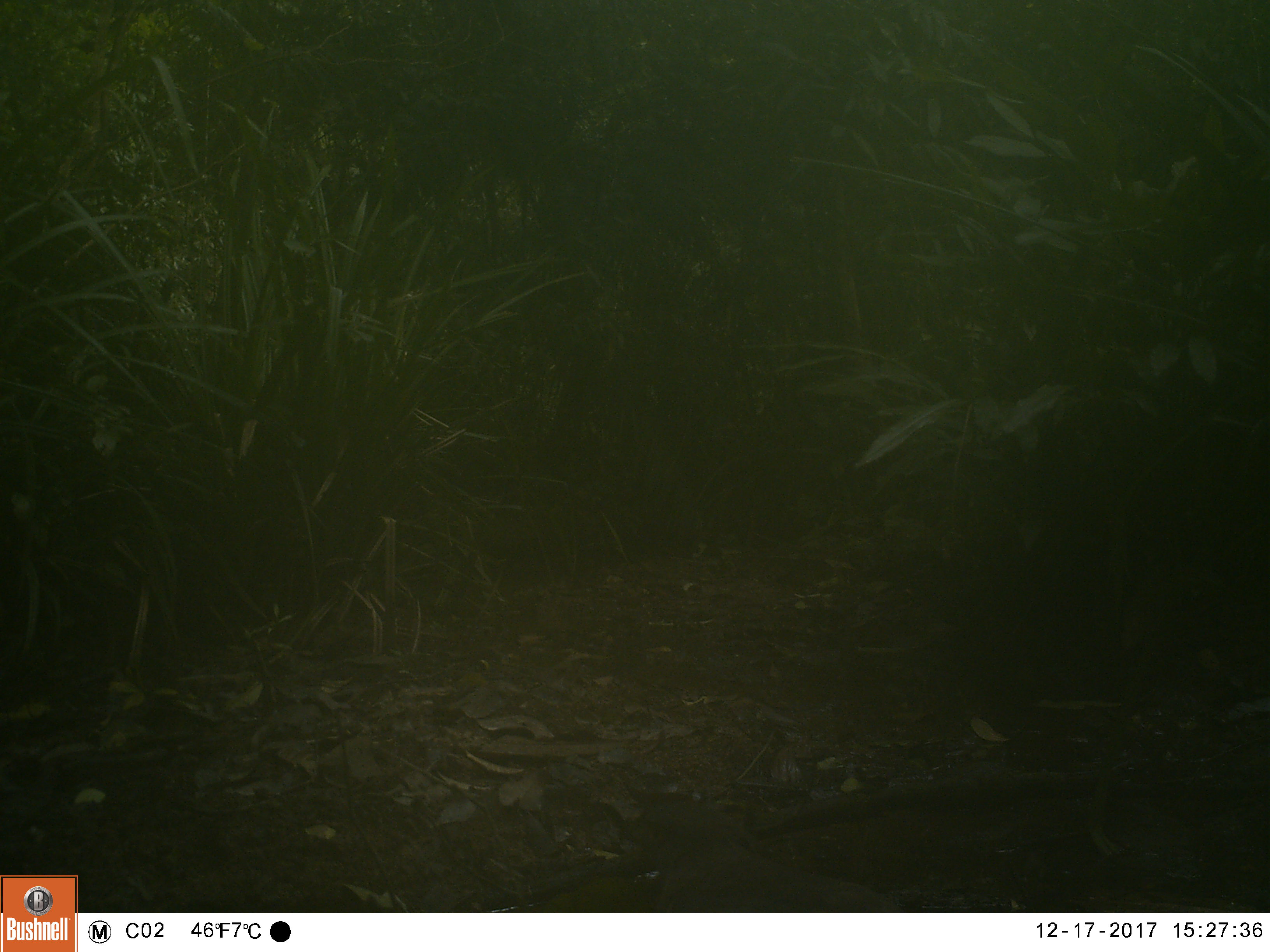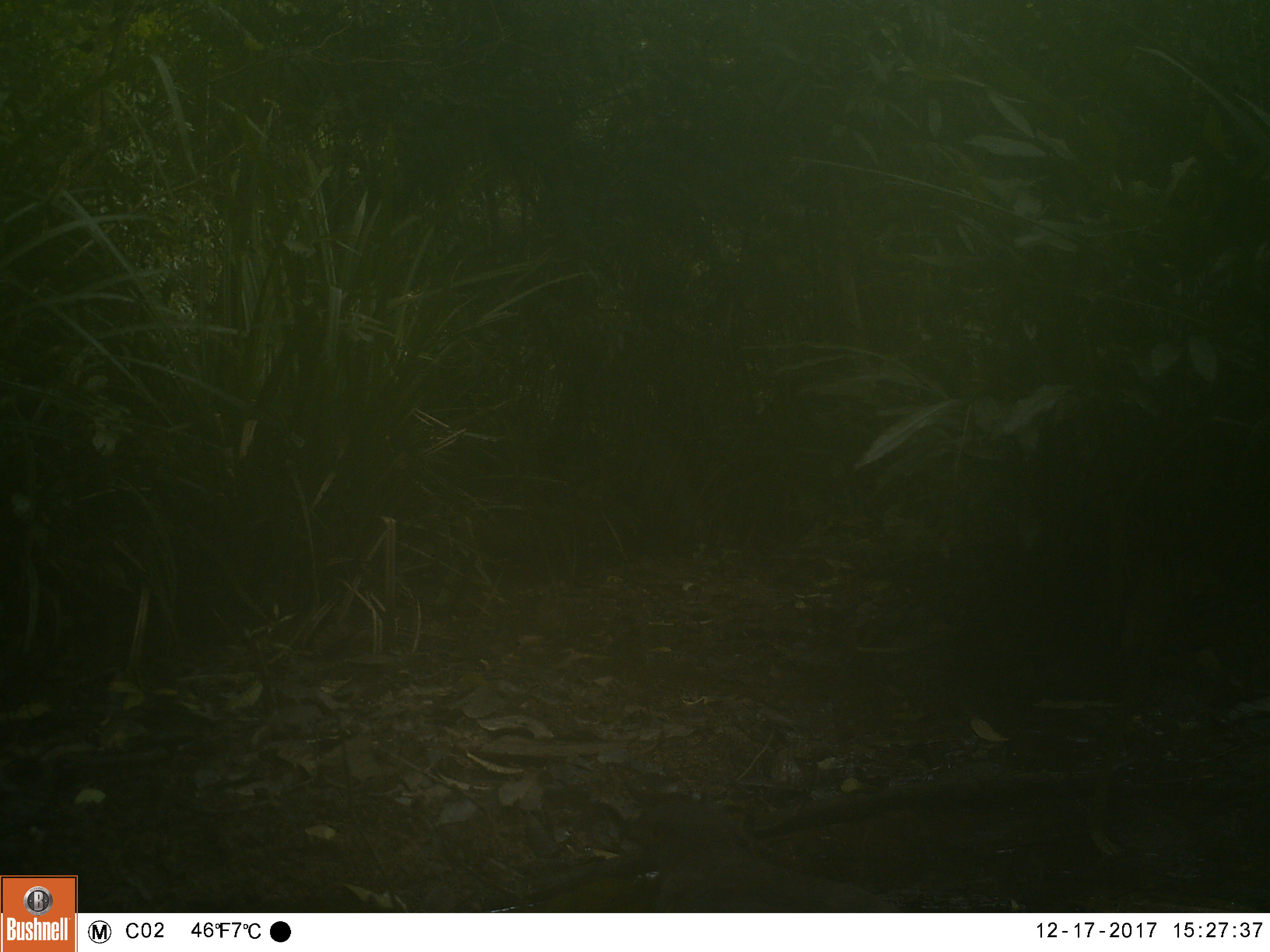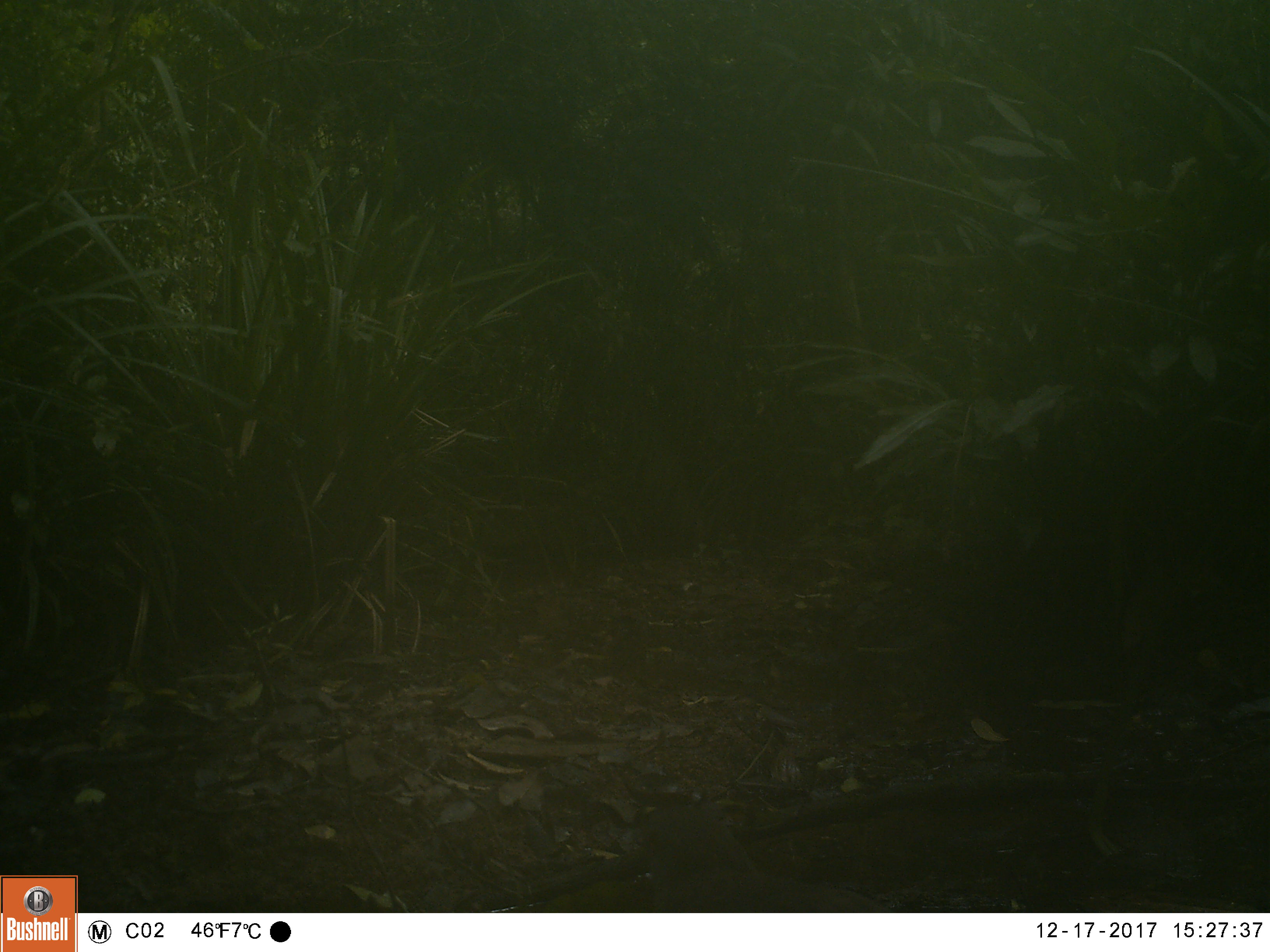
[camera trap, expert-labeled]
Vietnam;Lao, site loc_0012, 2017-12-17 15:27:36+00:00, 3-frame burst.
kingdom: Animalia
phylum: Chordata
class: Aves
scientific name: Aves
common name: bird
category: unidentified bird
Unidentified bird (bird) (Aves). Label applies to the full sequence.